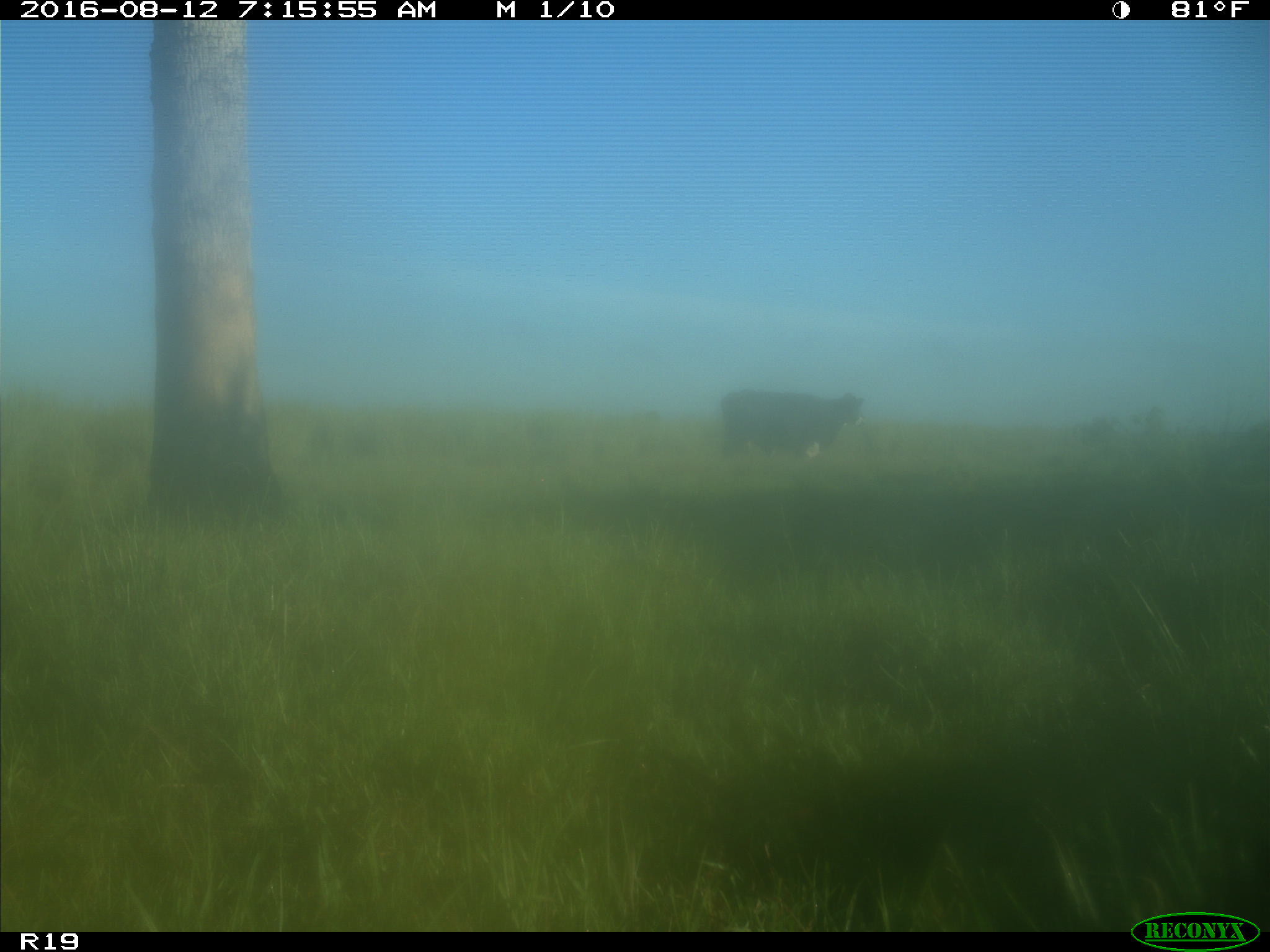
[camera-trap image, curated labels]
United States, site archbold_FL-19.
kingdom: Animalia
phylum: Chordata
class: Mammalia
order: Artiodactyla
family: Bovidae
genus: Bos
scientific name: Bos taurus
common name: domestic cow